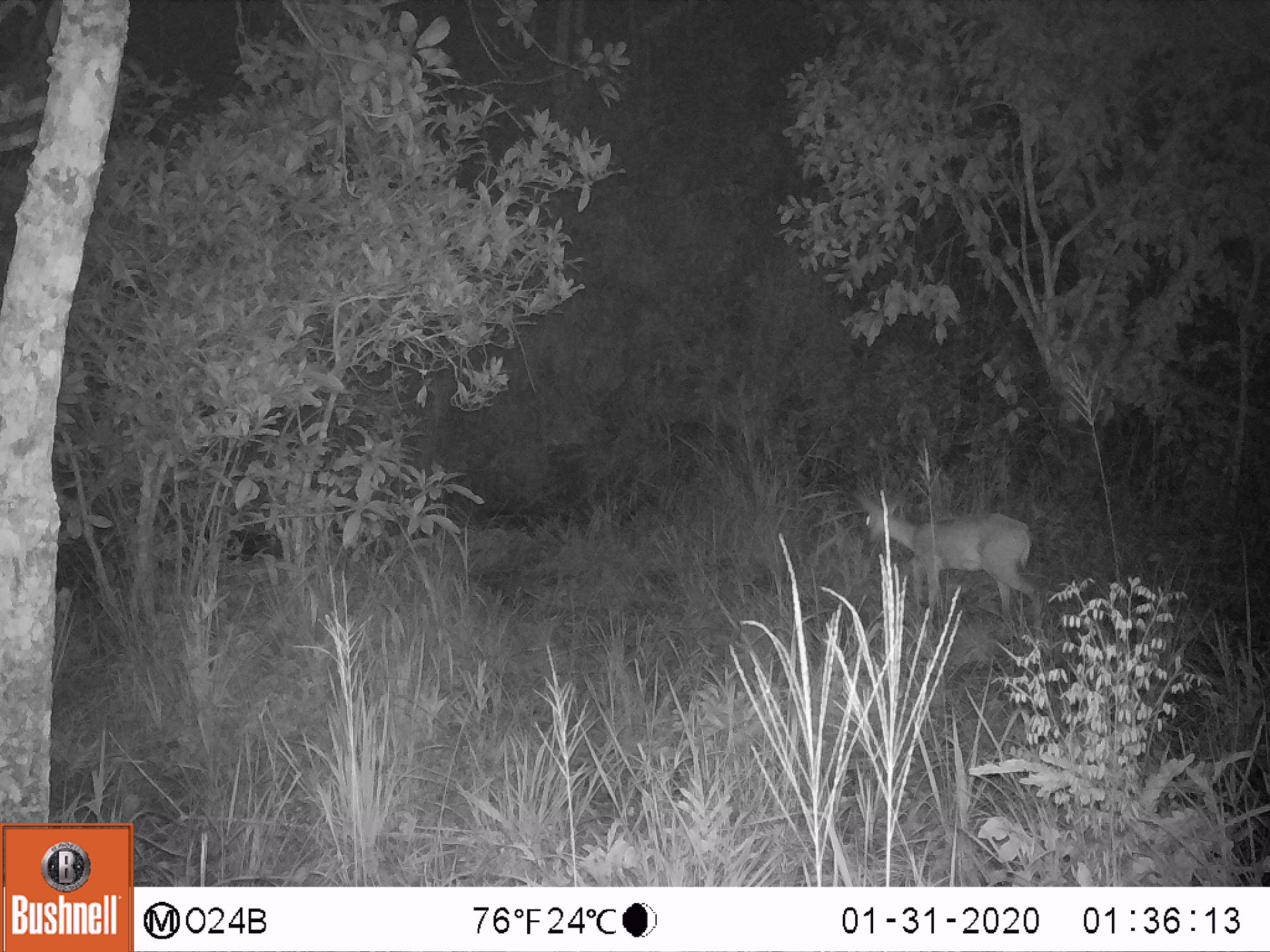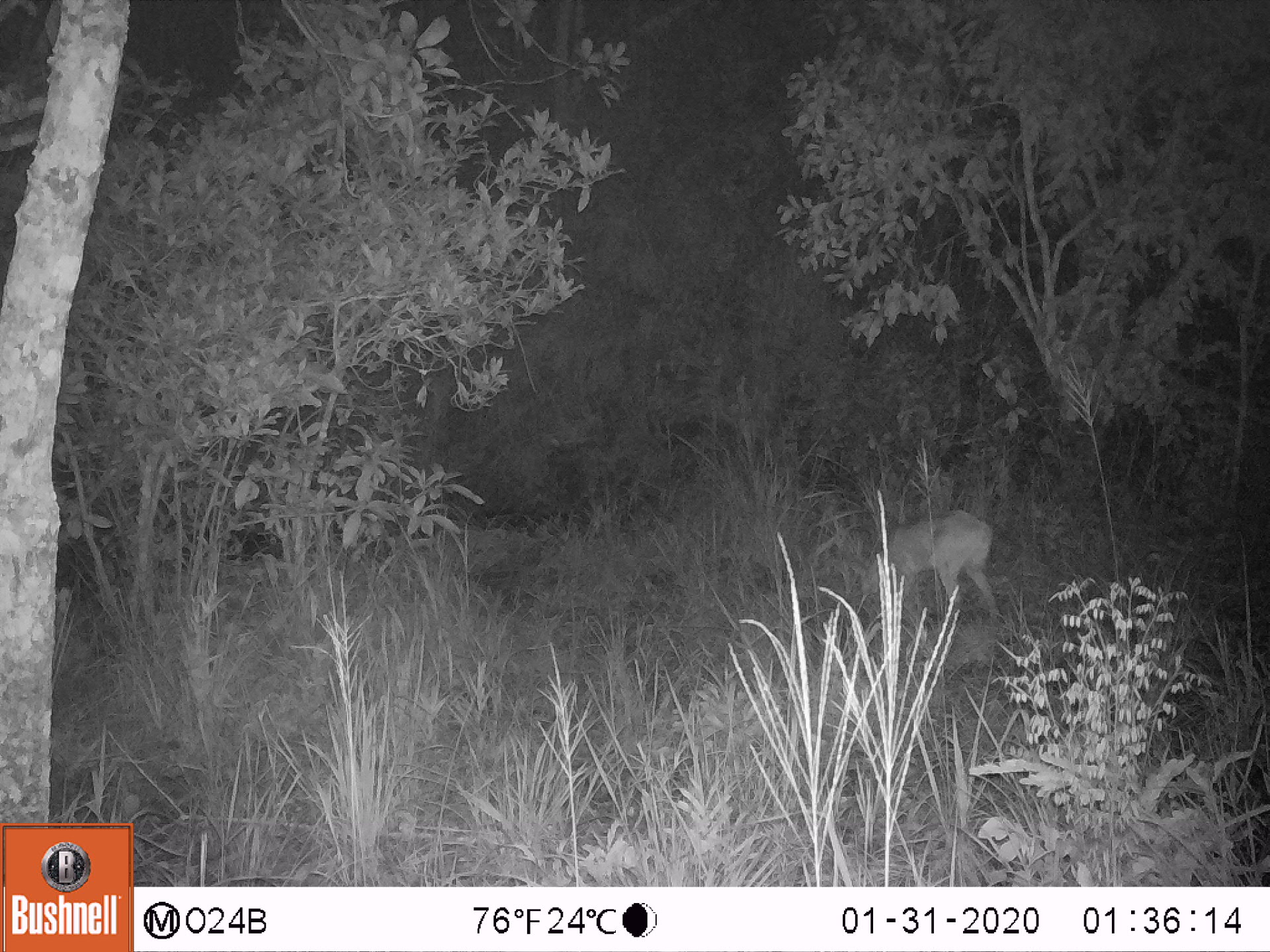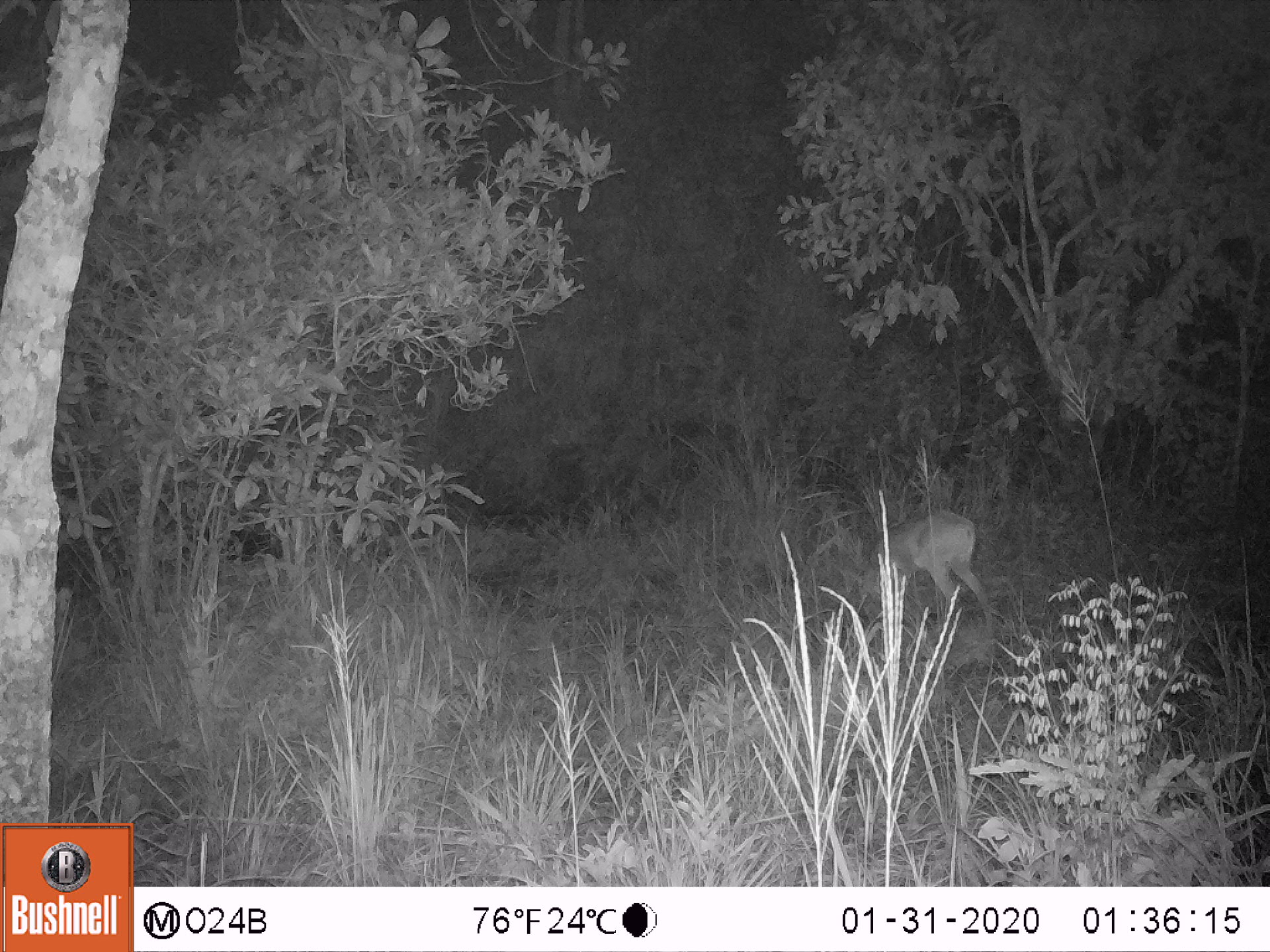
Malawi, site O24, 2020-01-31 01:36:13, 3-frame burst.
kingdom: Animalia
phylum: Chordata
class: Mammalia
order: Artiodactyla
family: Bovidae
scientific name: Antilopinae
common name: small antelope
Small antelope (Antilopinae), count 1.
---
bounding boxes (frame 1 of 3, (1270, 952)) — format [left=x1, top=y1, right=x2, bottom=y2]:
small antelope: [left=849, top=483, right=1048, bottom=637]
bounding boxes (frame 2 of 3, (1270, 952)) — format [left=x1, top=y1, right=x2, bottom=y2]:
small antelope: [left=848, top=503, right=1007, bottom=630]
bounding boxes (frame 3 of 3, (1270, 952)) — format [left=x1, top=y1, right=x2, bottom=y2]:
small antelope: [left=832, top=504, right=1006, bottom=642]